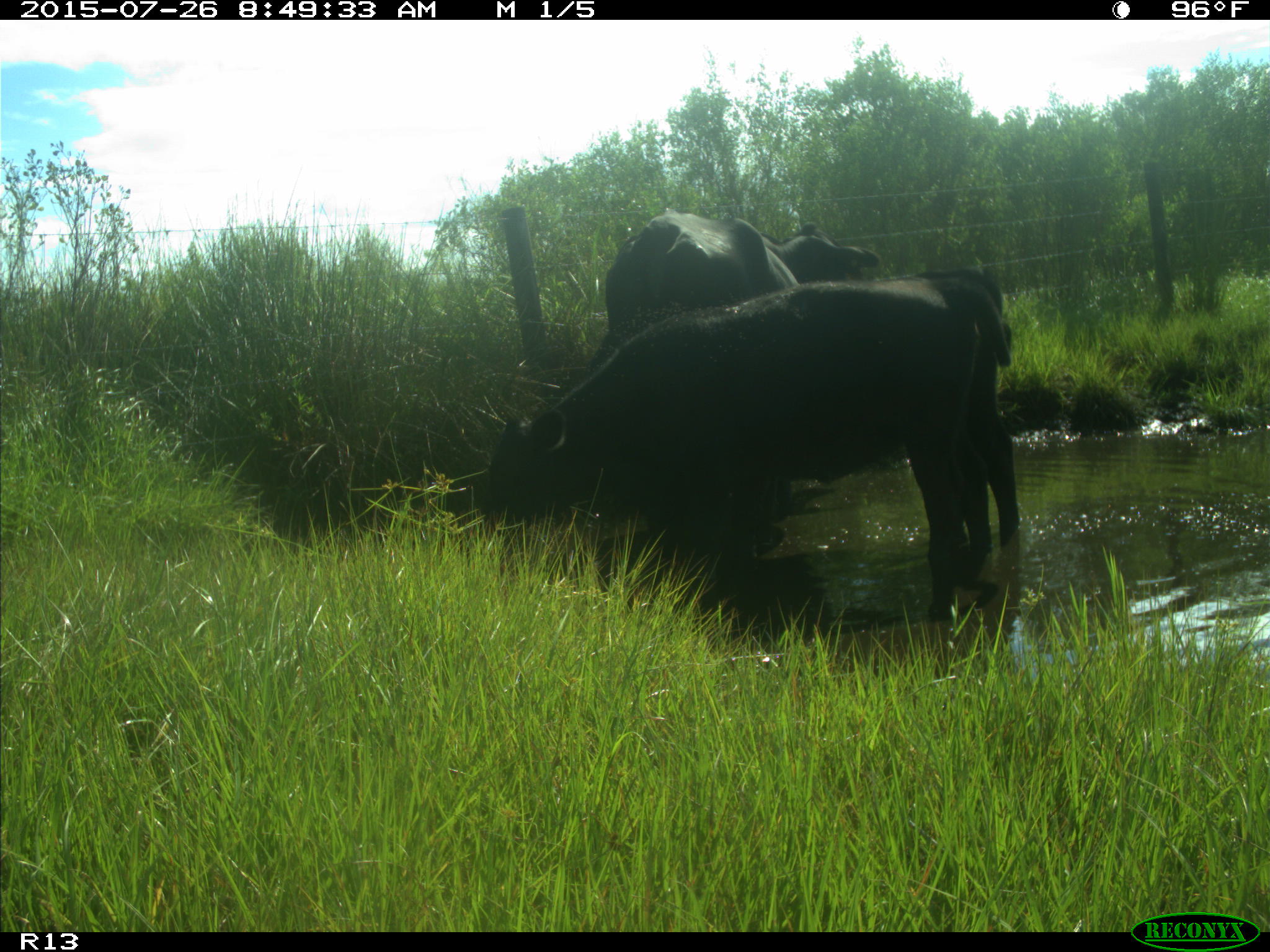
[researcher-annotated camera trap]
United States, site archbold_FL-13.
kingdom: Animalia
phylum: Chordata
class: Mammalia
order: Artiodactyla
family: Bovidae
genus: Bos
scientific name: Bos taurus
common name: domestic cow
Bos taurus (domestic cow).